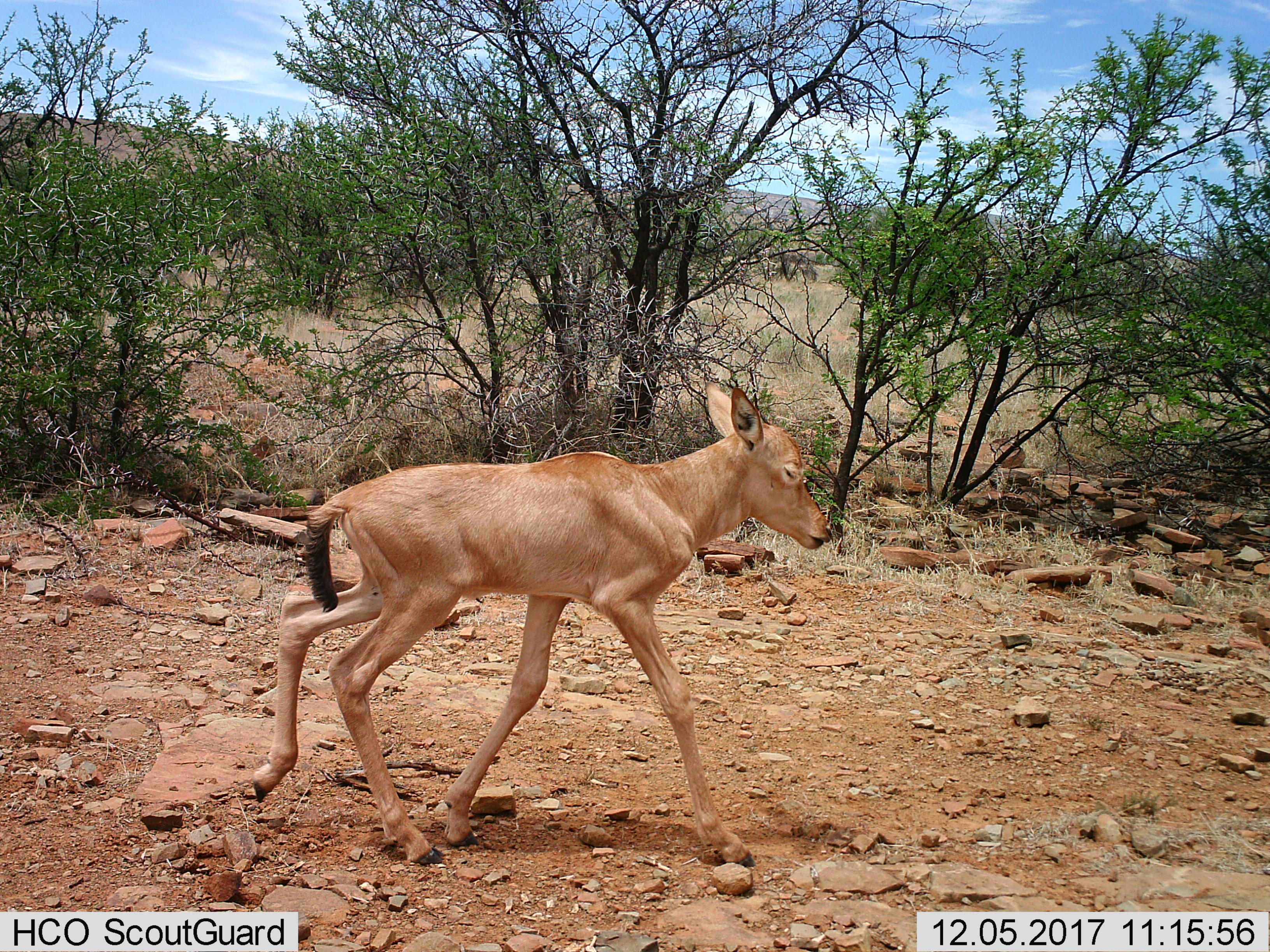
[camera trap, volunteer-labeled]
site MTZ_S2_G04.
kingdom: Animalia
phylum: Chordata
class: Mammalia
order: Artiodactyla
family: Bovidae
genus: Alcelaphus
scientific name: Alcelaphus buselaphus caama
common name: red hartebeest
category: hartebeestred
Hartebeestred (red hartebeest) (Alcelaphus buselaphus caama), count 1. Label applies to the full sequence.